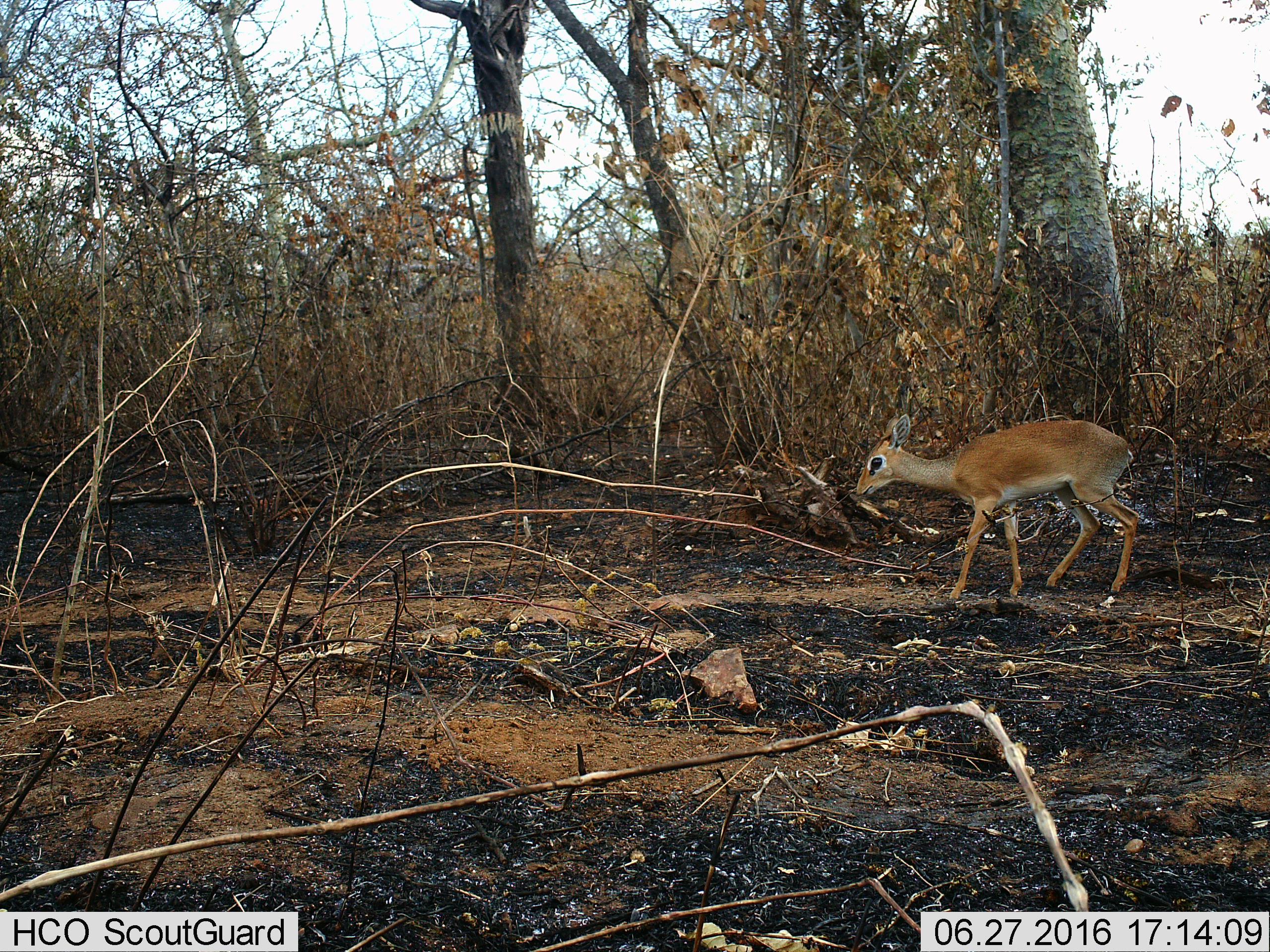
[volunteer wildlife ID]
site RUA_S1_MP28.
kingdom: Animalia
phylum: Chordata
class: Mammalia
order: Artiodactyla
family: Bovidae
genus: Madoqua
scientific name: Madoqua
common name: dik-dik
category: dikdik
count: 1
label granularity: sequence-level